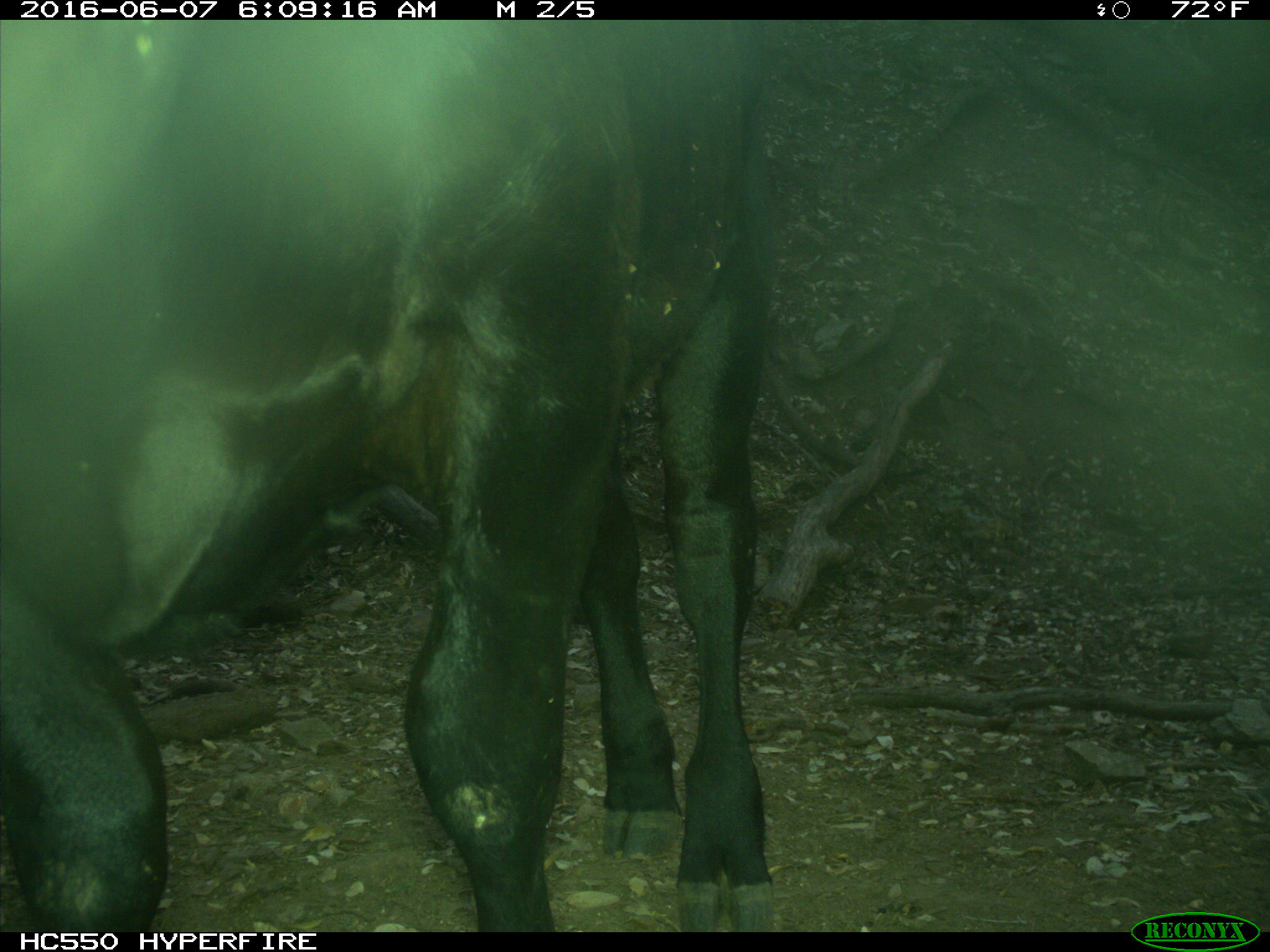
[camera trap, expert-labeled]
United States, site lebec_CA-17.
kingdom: Animalia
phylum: Chordata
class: Mammalia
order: Artiodactyla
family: Bovidae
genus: Bos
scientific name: Bos taurus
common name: domestic cow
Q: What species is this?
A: Bos taurus (domestic cow).